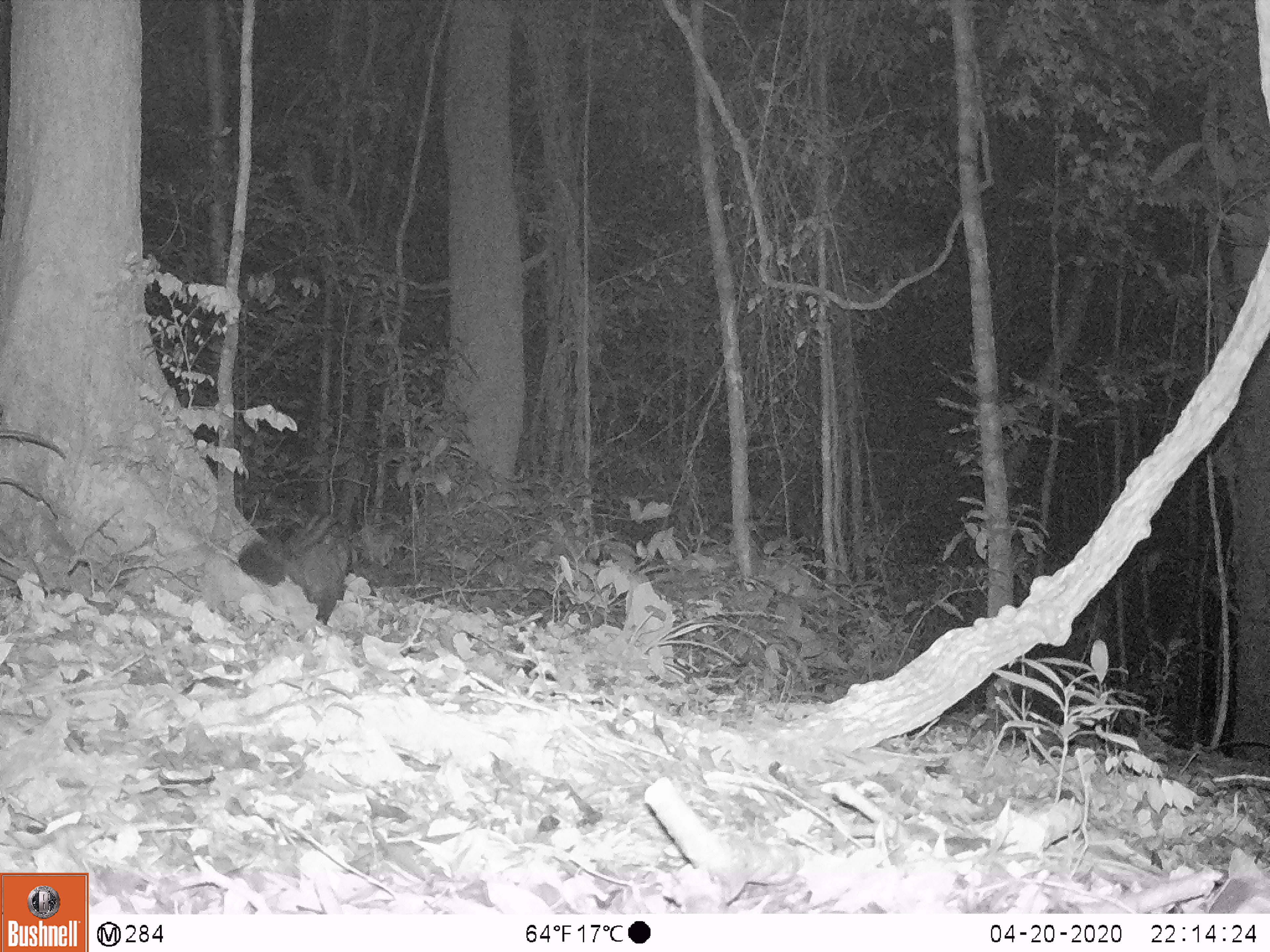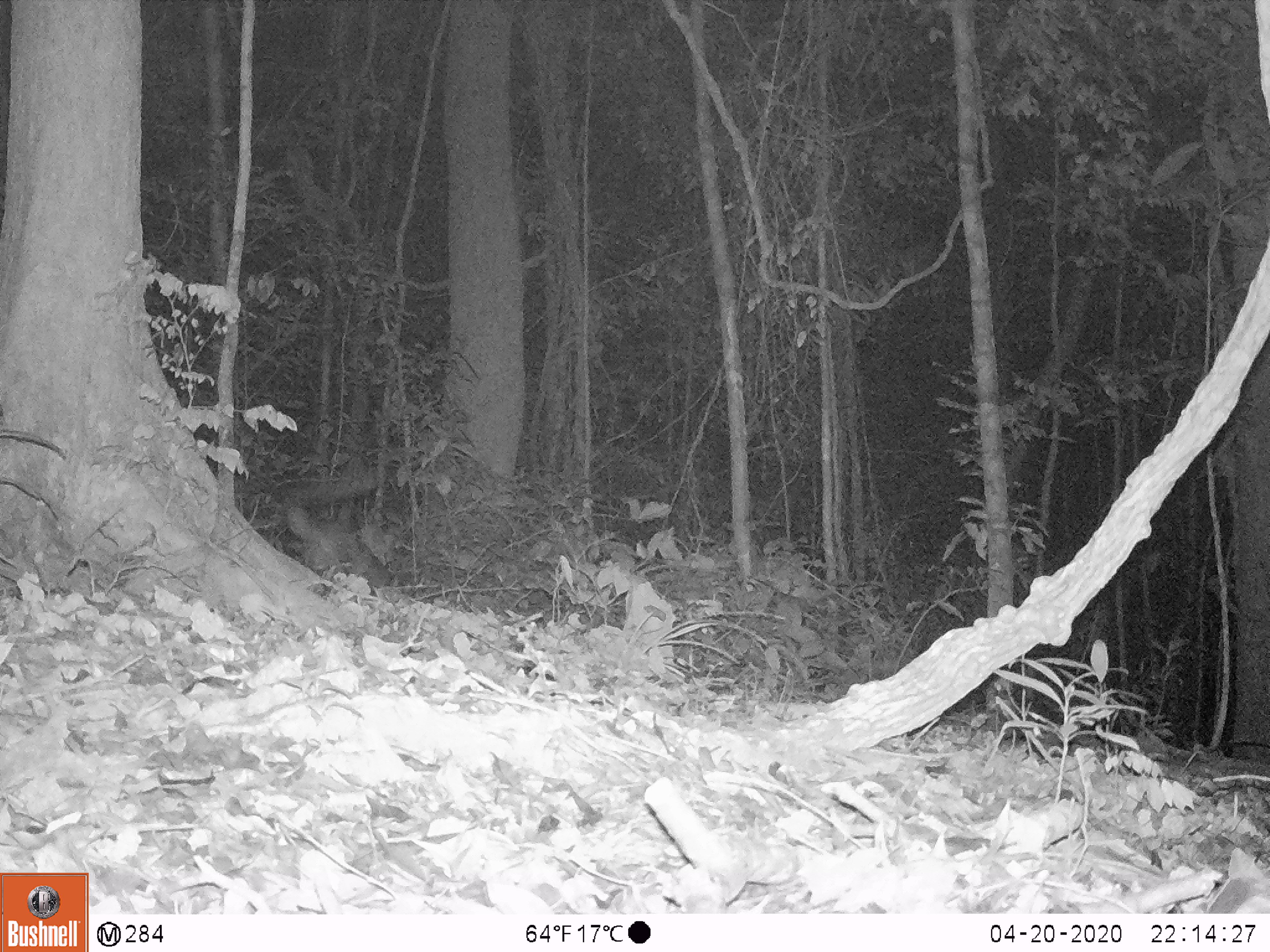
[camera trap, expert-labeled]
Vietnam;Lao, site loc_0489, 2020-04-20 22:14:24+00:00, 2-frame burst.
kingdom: Animalia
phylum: Chordata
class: Mammalia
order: Carnivora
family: Viverridae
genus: Paradoxurus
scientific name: Paradoxurus hermaphroditus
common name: common palm civet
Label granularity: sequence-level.